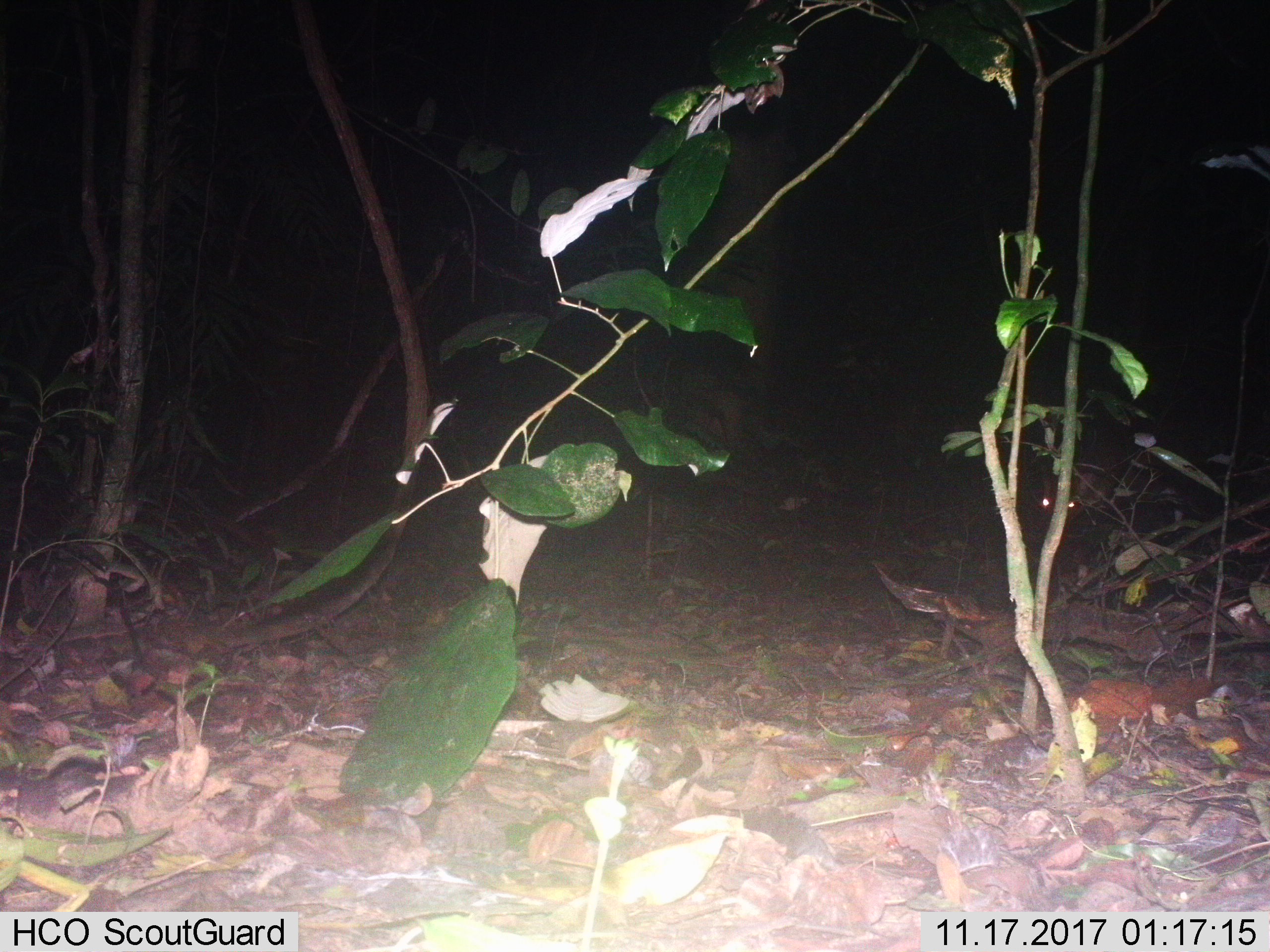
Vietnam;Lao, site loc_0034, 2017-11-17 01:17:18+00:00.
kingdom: Animalia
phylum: Chordata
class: Mammalia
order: Artiodactyla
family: Cervidae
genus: Muntiacus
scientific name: Muntiacus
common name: muntjacs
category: unidentified muntjac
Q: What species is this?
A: Unidentified muntjac (muntjacs) (Muntiacus).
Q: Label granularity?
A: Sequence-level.